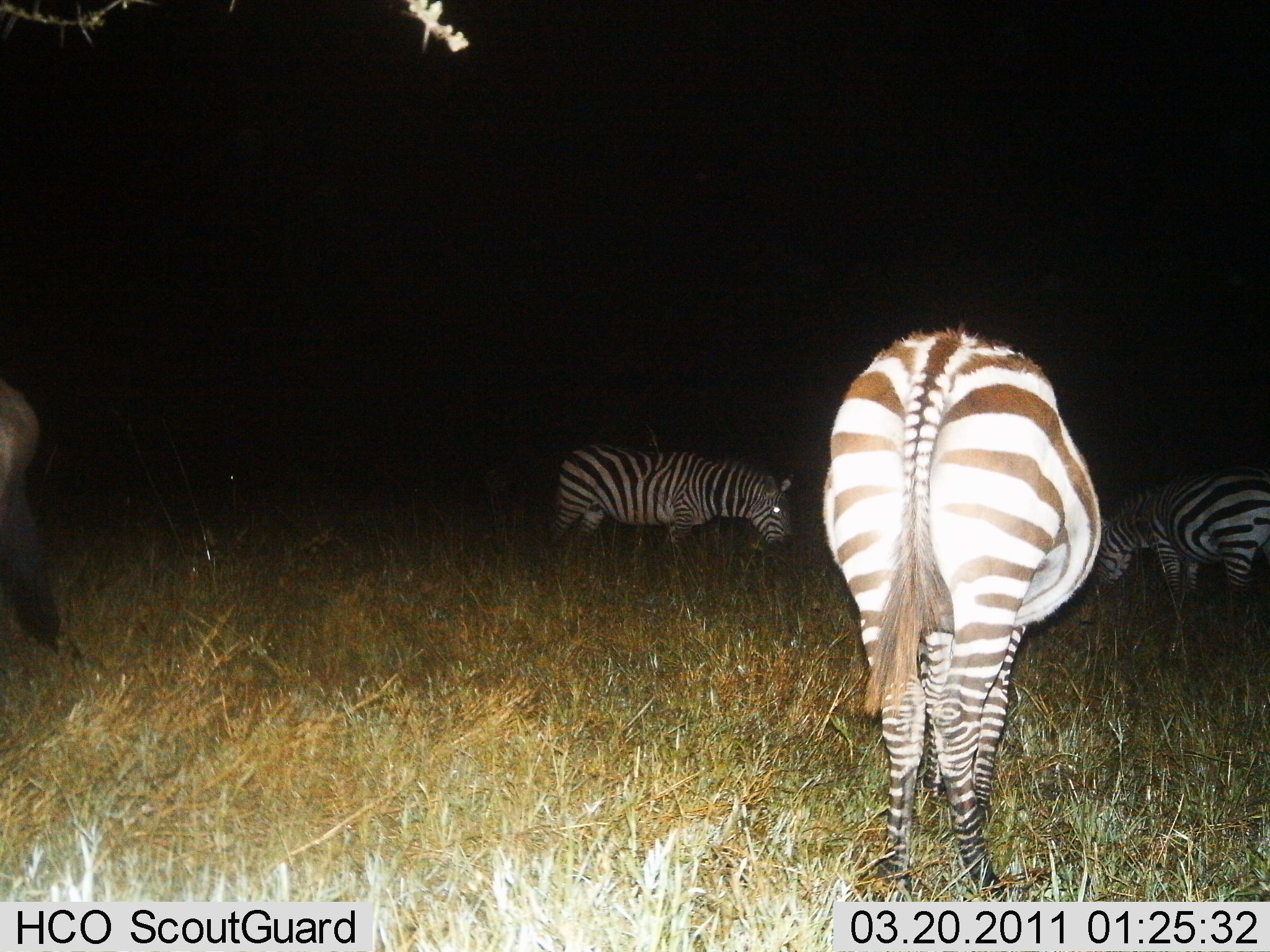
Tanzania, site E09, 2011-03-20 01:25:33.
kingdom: Animalia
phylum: Chordata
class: Mammalia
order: Perissodactyla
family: Equidae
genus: Equus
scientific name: Equus quagga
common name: plains zebra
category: zebra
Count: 4.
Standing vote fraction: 58%.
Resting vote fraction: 0%.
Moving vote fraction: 0%.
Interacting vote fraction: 0%.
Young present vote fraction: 0%.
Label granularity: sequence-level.